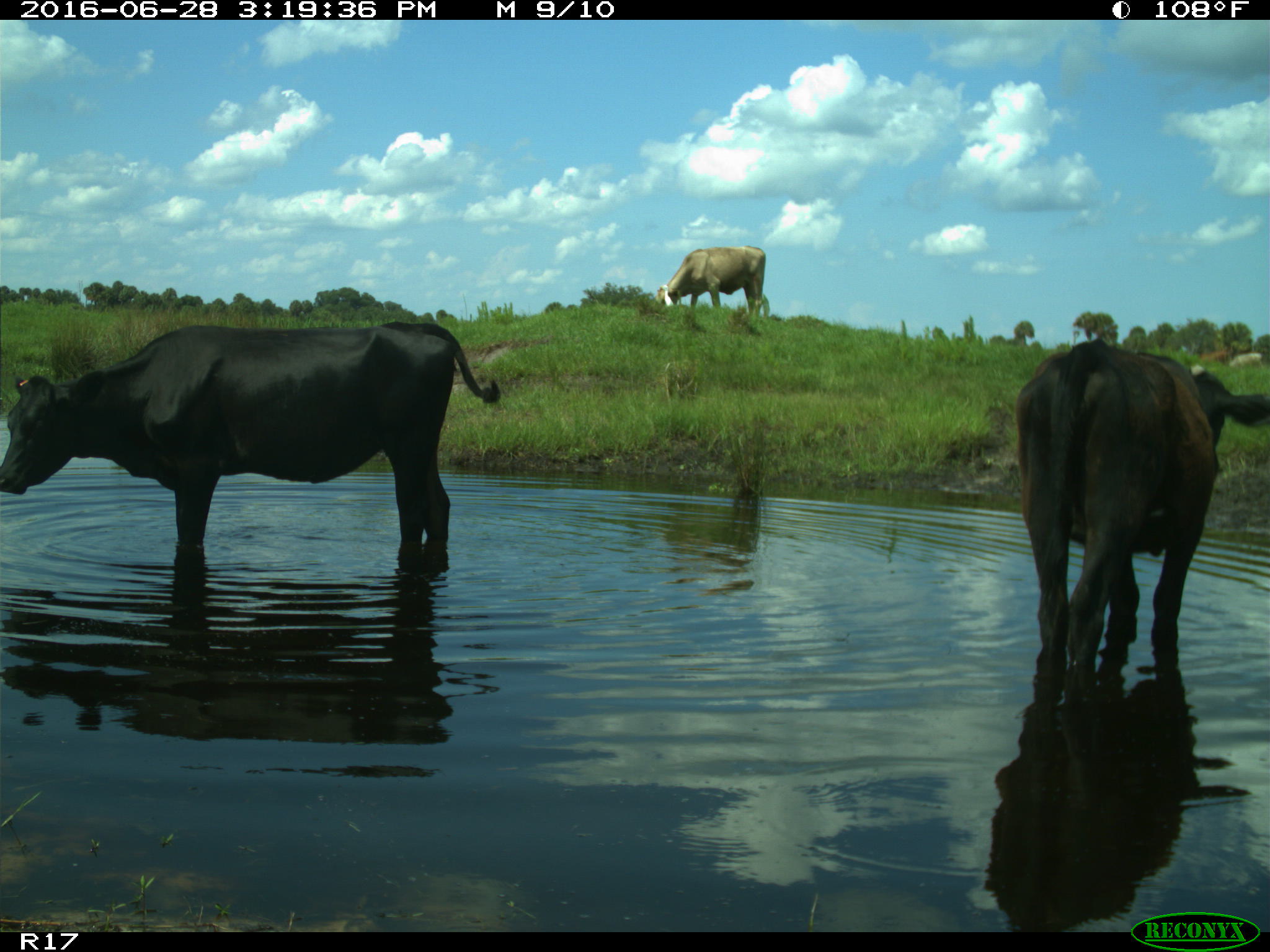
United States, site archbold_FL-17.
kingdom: Animalia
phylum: Chordata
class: Mammalia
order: Artiodactyla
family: Bovidae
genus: Bos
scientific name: Bos taurus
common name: domestic cow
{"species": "Bos taurus (domestic cow)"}